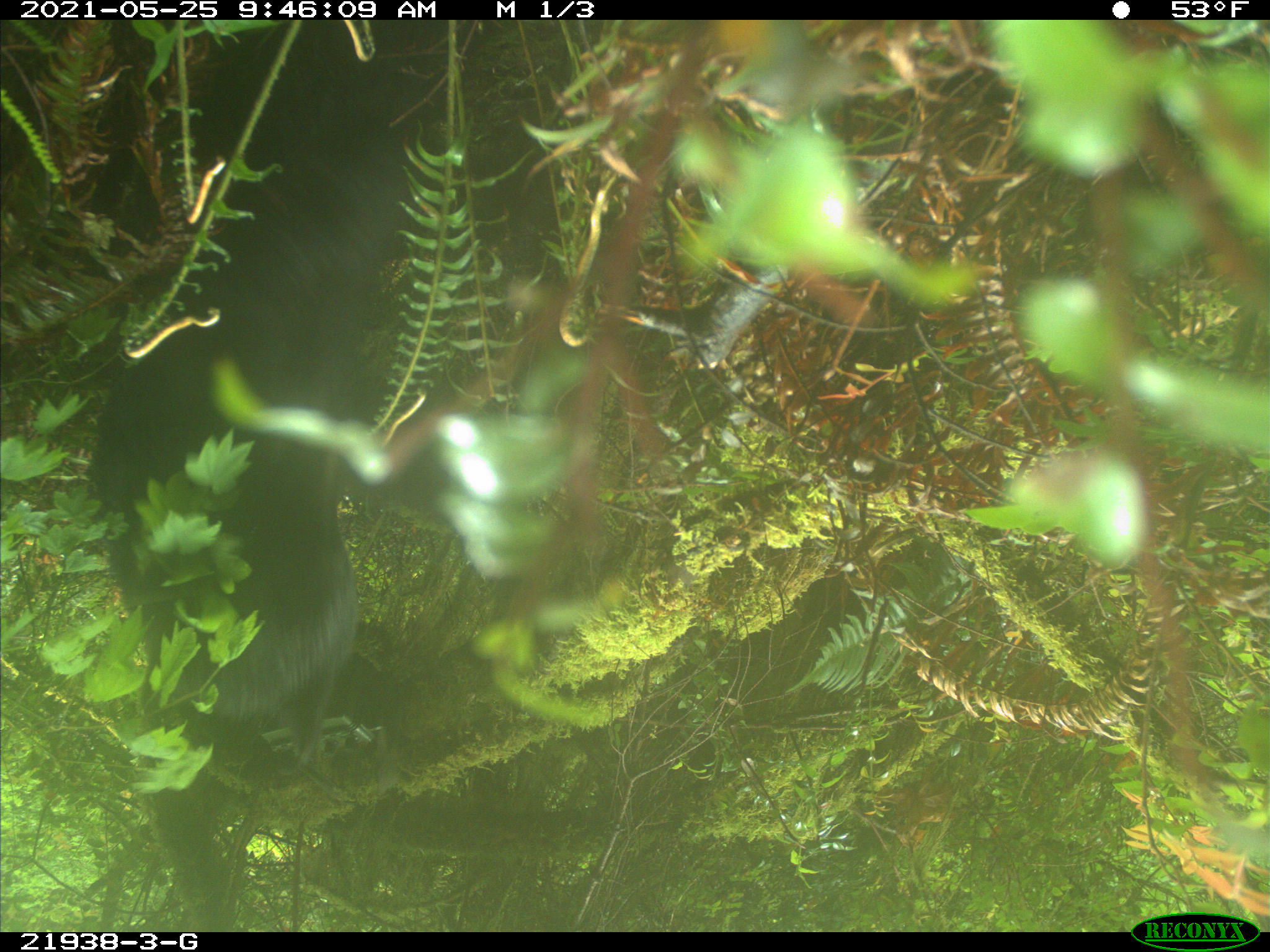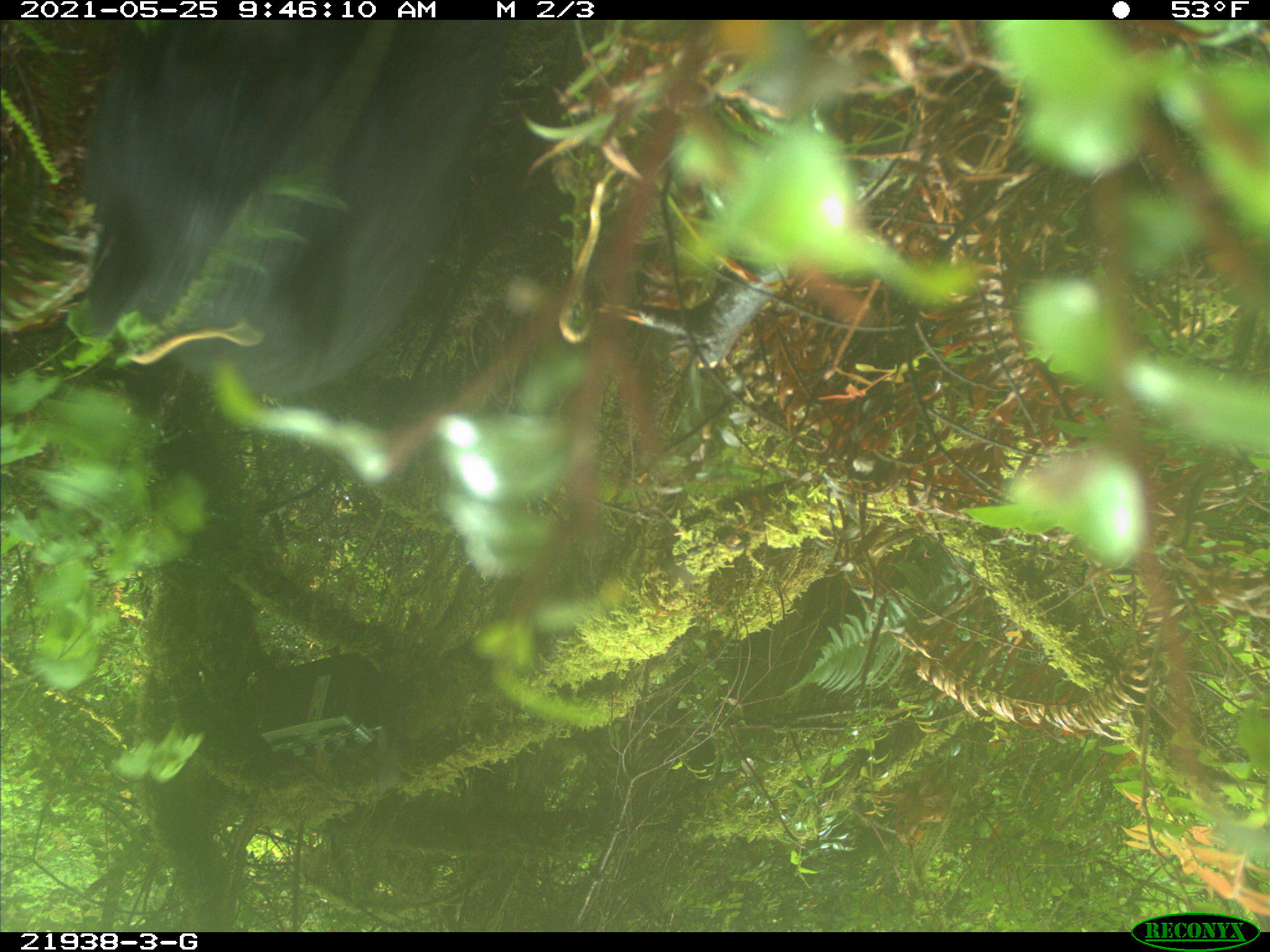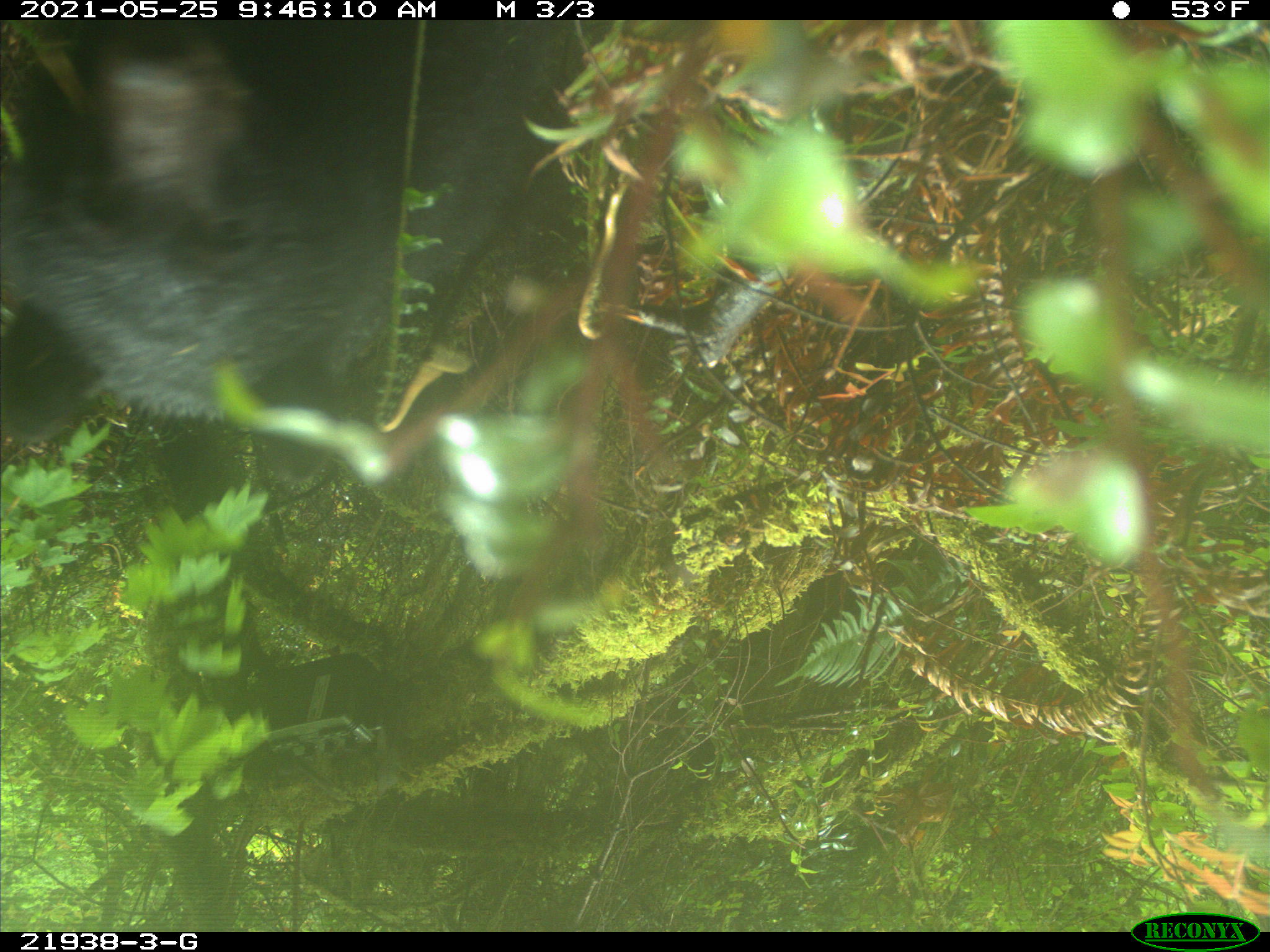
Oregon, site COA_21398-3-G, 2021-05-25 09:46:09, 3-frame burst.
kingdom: Animalia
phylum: Chordata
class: Mammalia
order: Carnivora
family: Ursidae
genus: Ursus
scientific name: Ursus americanus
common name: american black bear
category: black bear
Black bear (american black bear) (Ursus americanus).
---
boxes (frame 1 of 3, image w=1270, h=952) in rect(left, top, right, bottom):
black bear: rect(71, 21, 634, 799)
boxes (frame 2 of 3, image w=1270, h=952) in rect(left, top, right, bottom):
black bear: rect(57, 27, 626, 420)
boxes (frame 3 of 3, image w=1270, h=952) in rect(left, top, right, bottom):
black bear: rect(9, 30, 625, 472)